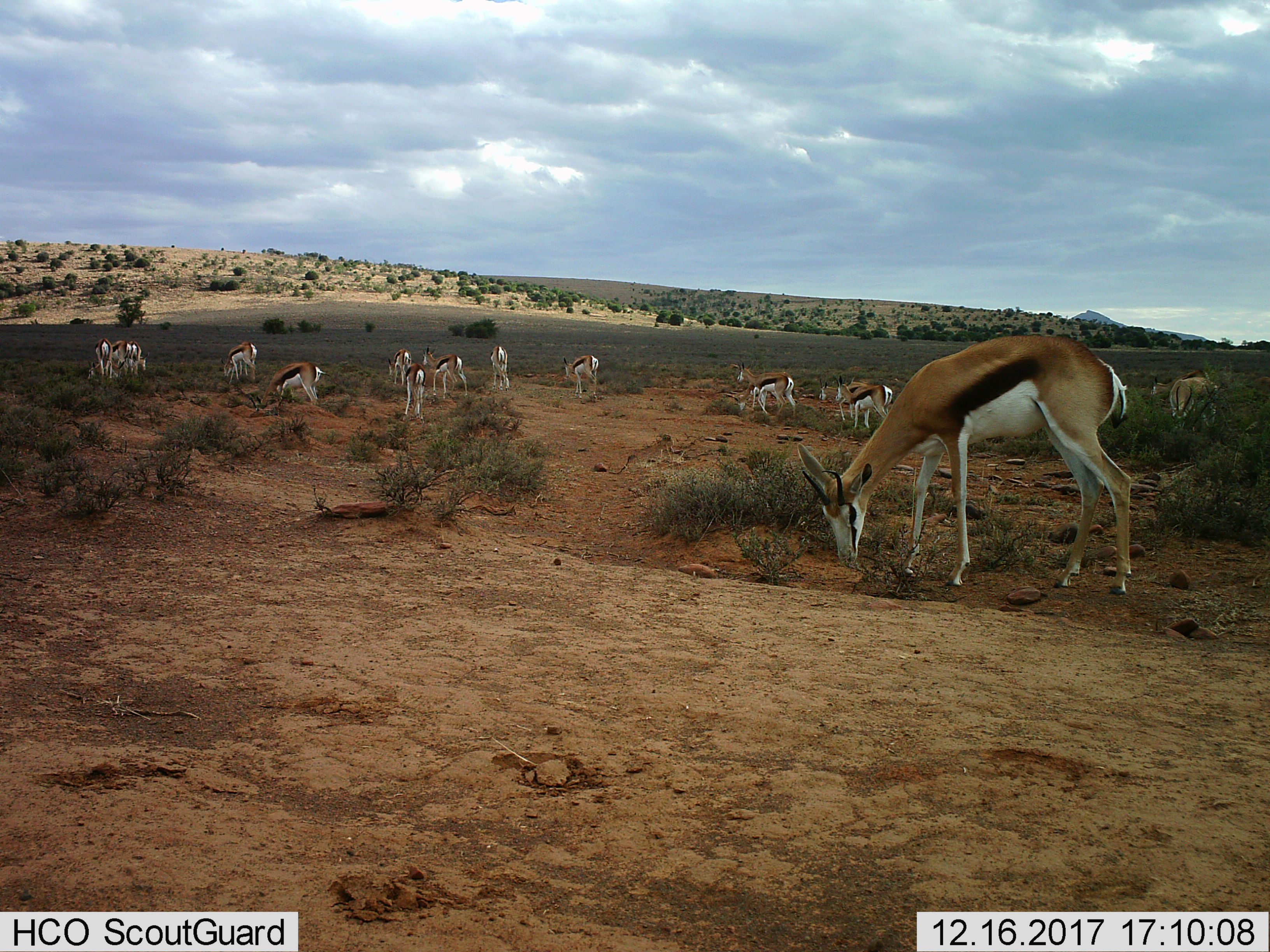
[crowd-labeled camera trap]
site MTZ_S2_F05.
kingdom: Animalia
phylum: Chordata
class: Mammalia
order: Artiodactyla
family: Bovidae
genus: Antidorcas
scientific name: Antidorcas marsupialis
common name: springbok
Springbok (Antidorcas marsupialis), count 11-50. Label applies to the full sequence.